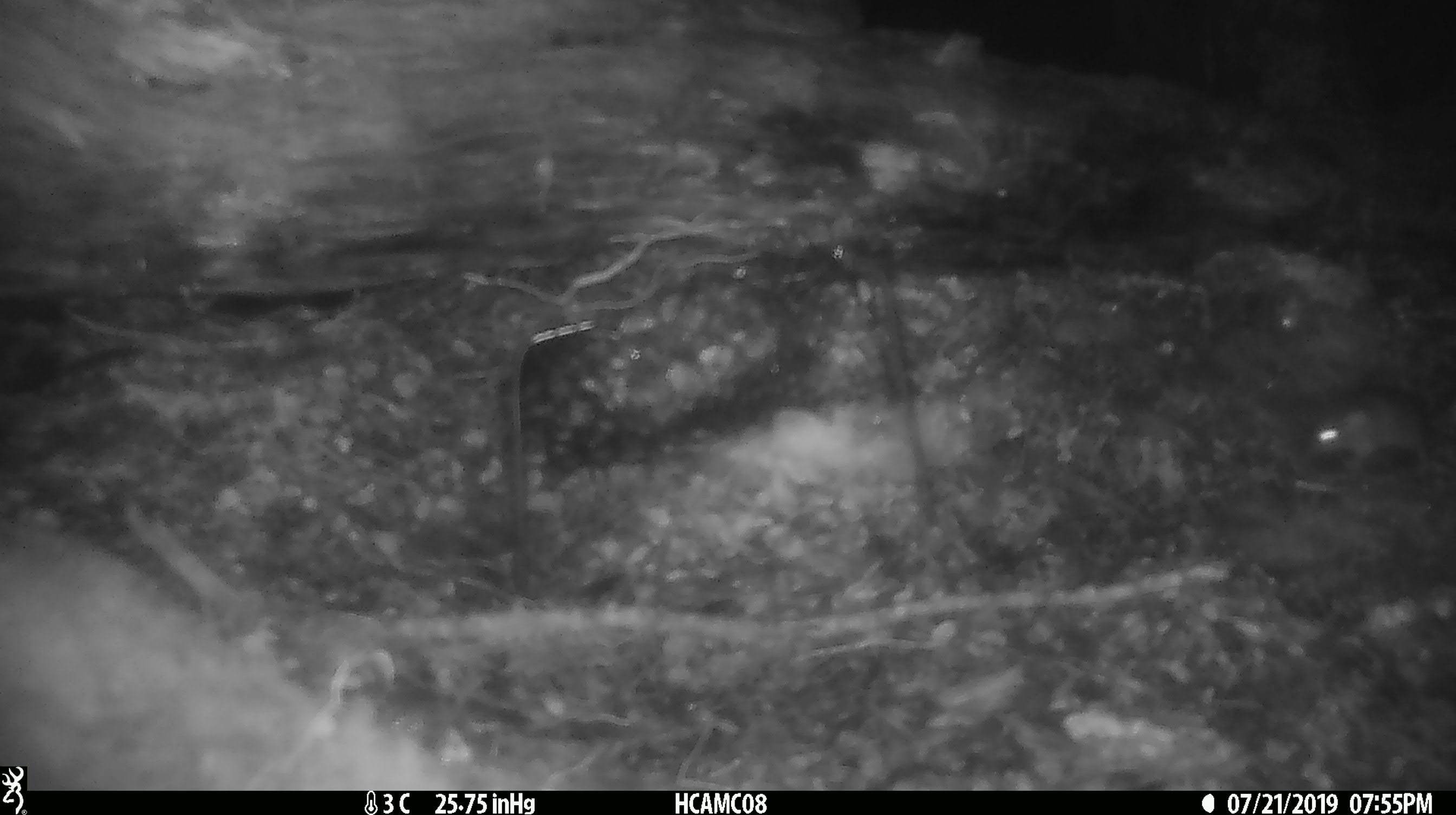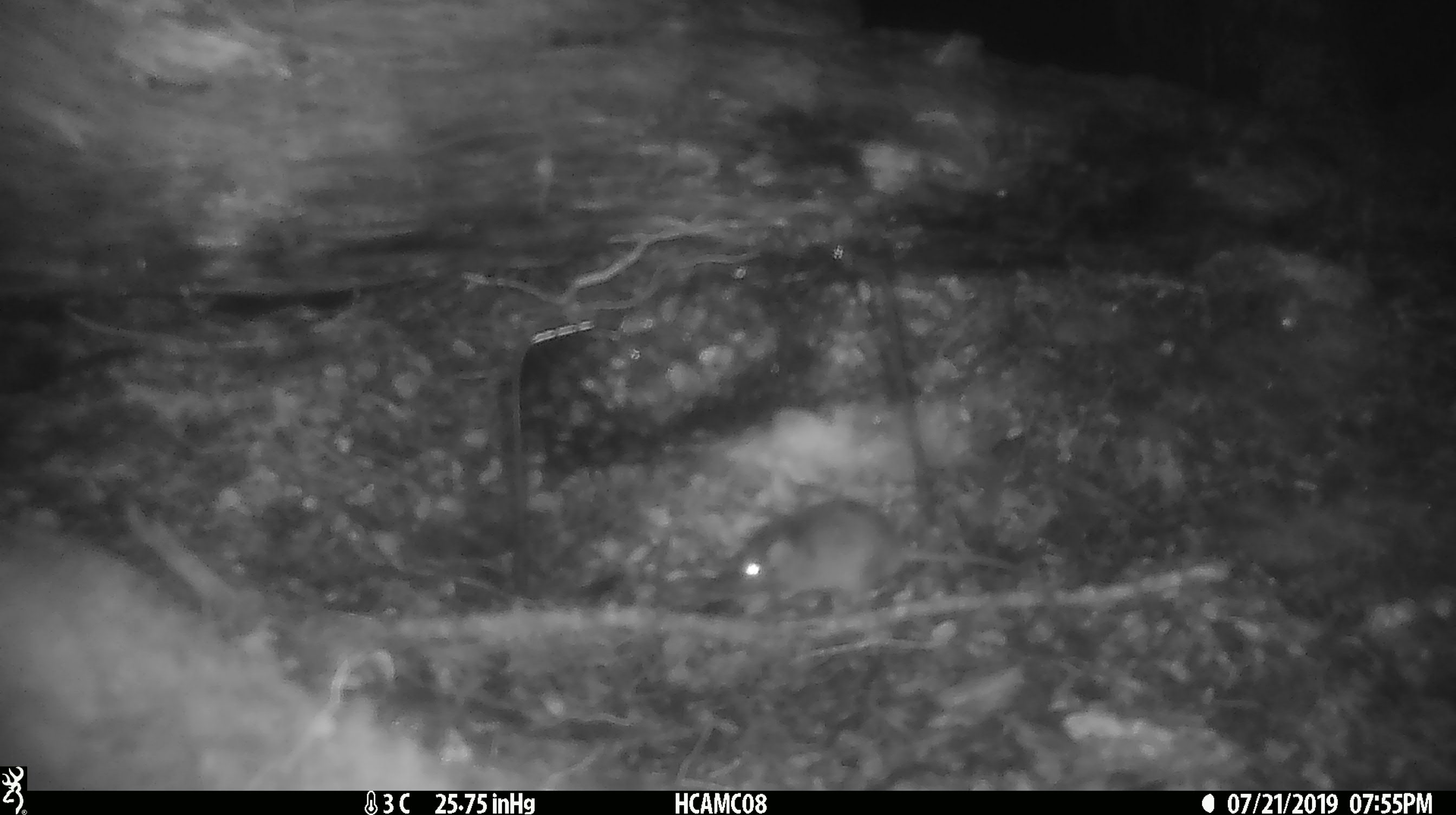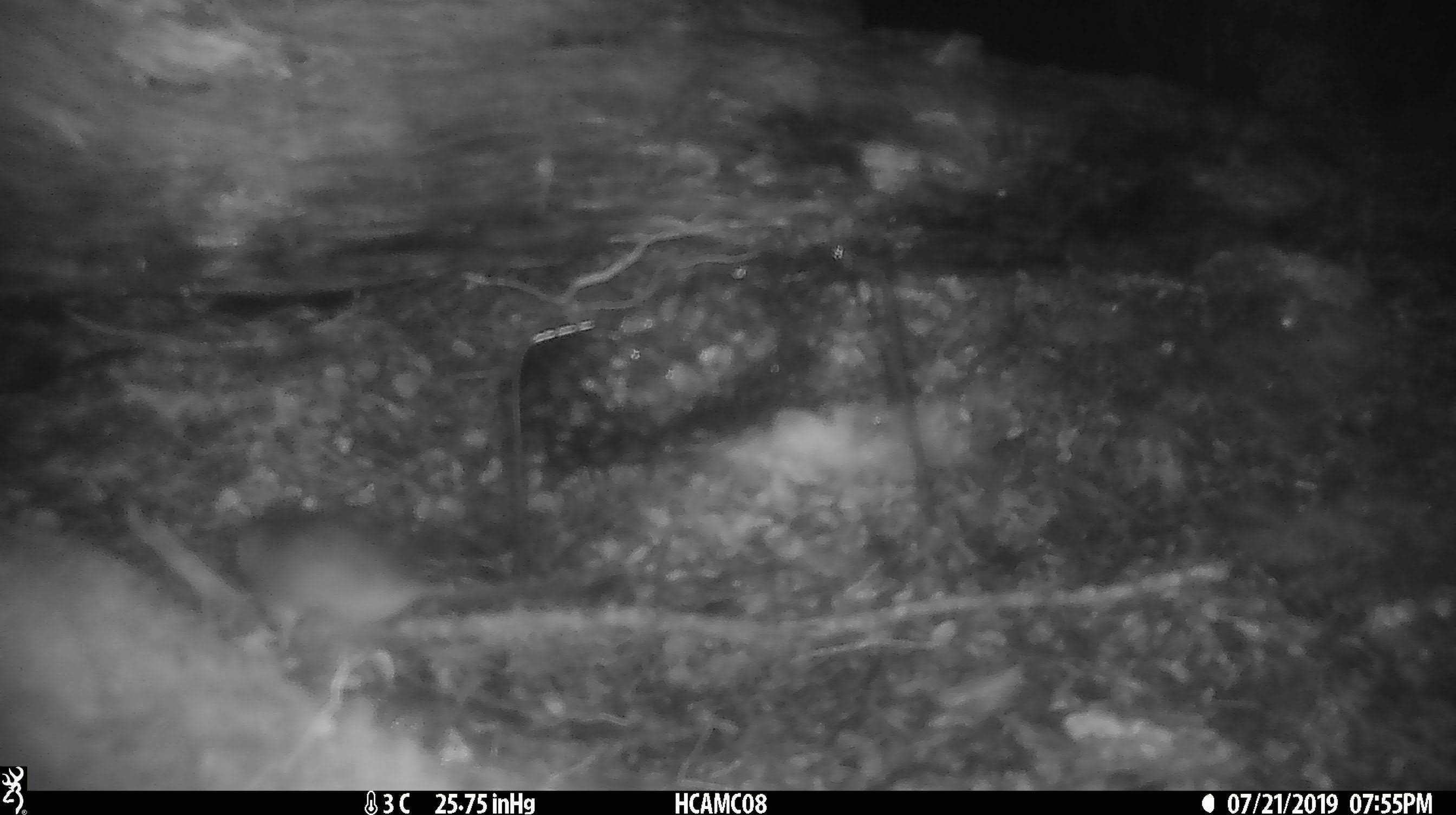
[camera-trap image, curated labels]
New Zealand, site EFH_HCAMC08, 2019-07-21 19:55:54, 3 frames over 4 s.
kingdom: Animalia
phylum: Chordata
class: Mammalia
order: Rodentia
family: Muridae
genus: Mus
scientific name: Mus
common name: mouse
Mouse (Mus).